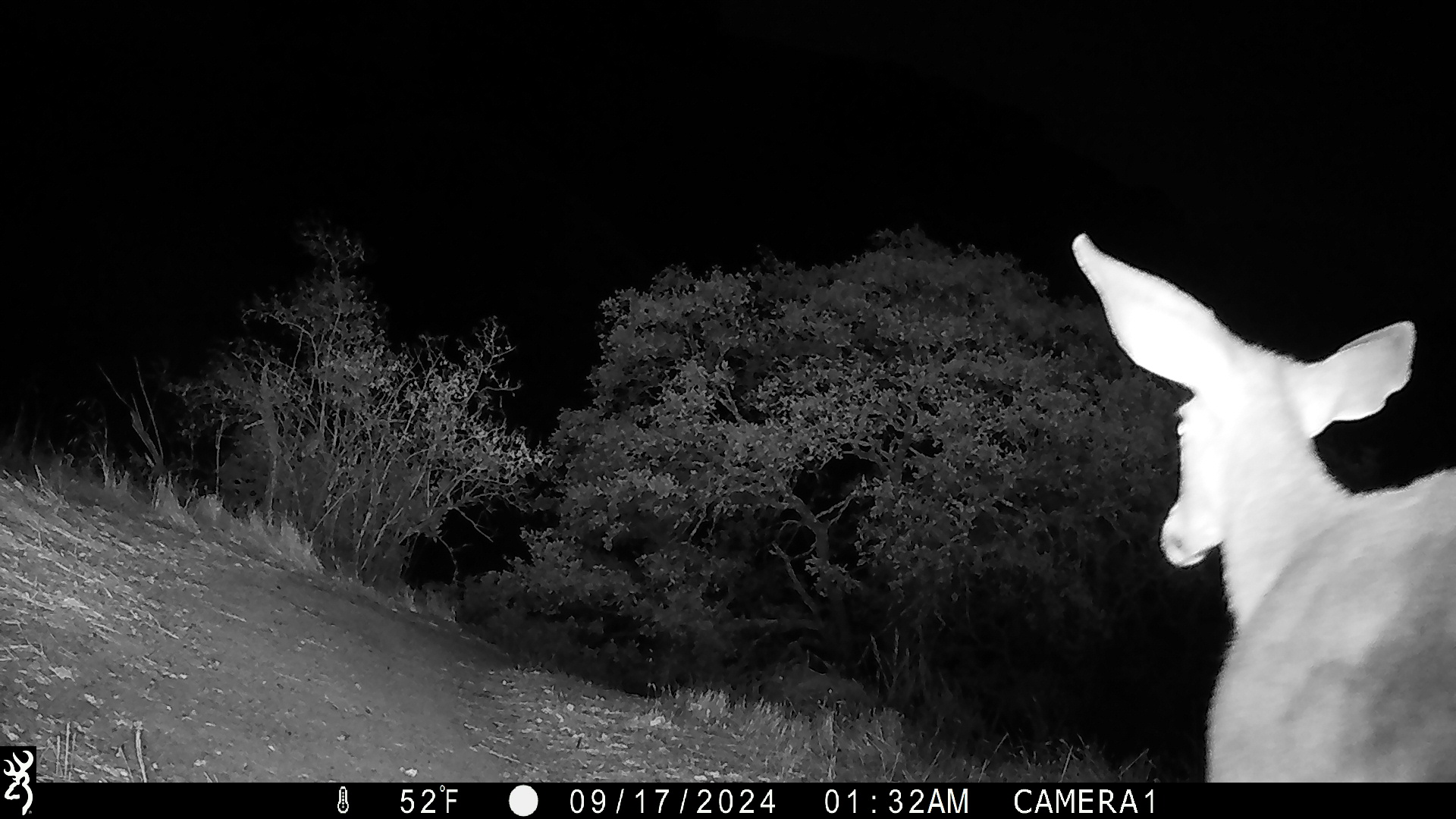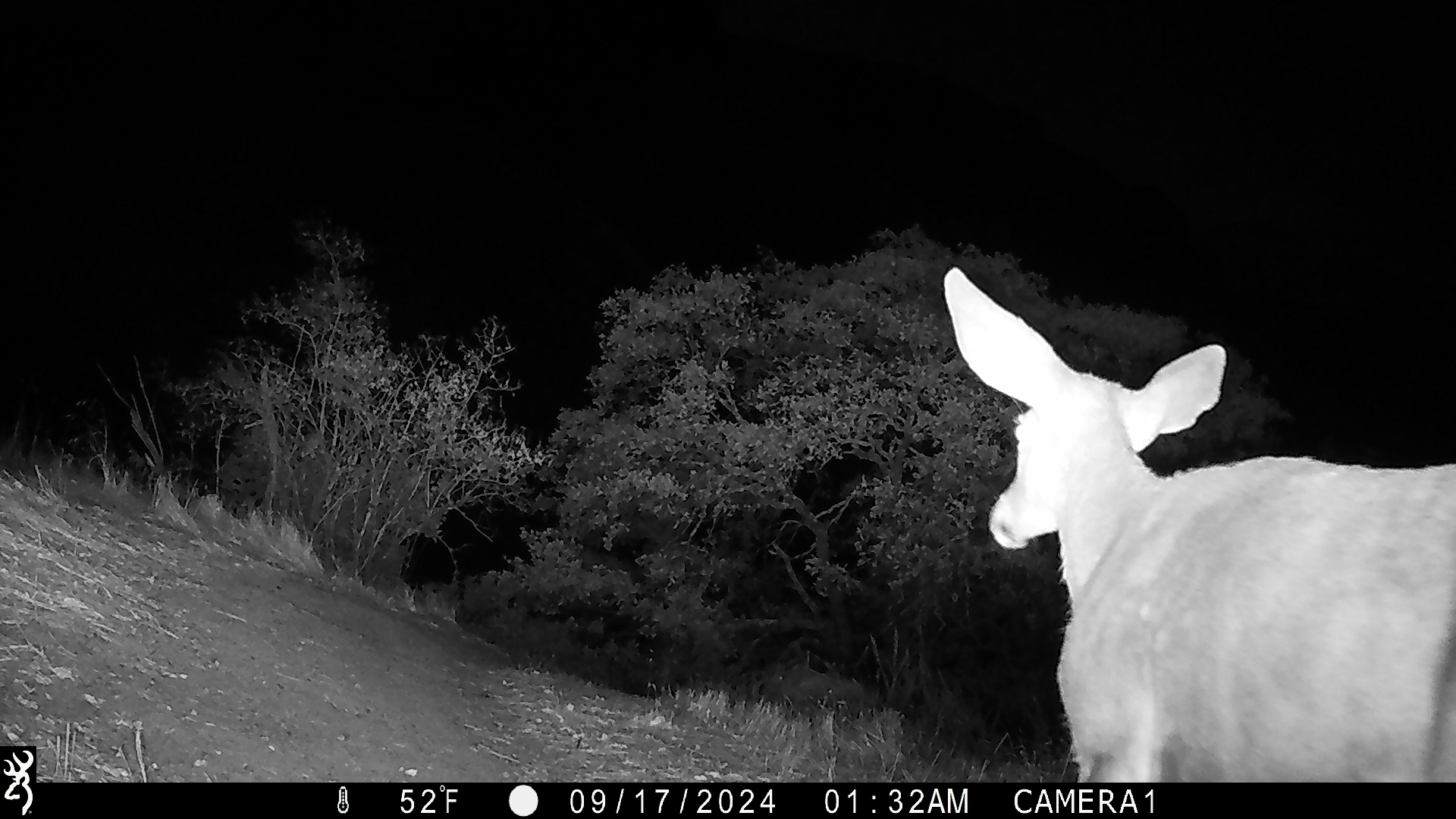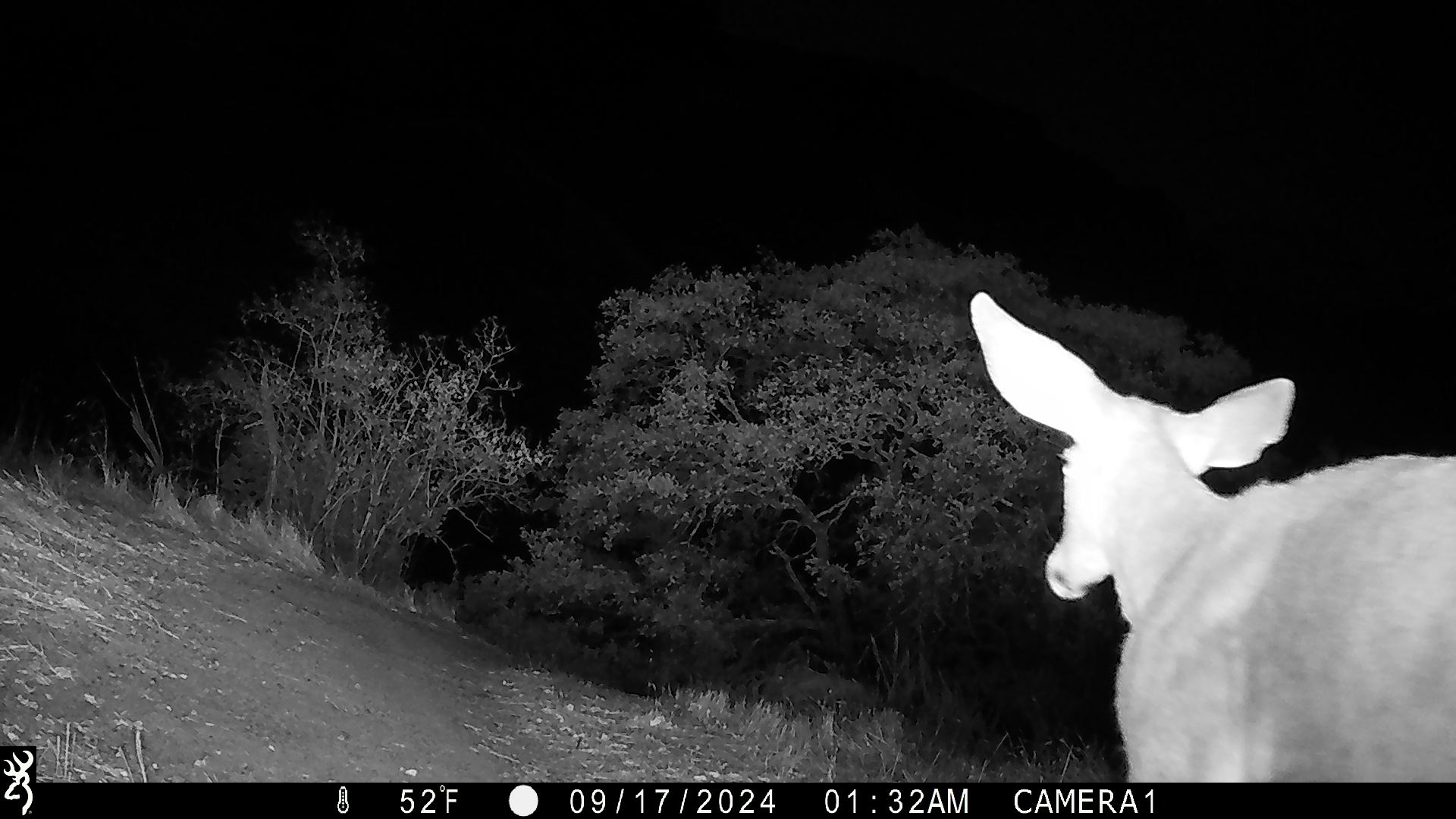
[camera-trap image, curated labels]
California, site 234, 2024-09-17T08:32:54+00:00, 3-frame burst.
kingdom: Animalia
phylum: Chordata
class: Mammalia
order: Artiodactyla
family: Cervidae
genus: Odocoileus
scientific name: Odocoileus hemionus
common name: mule deer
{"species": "mule deer (Odocoileus hemionus)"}